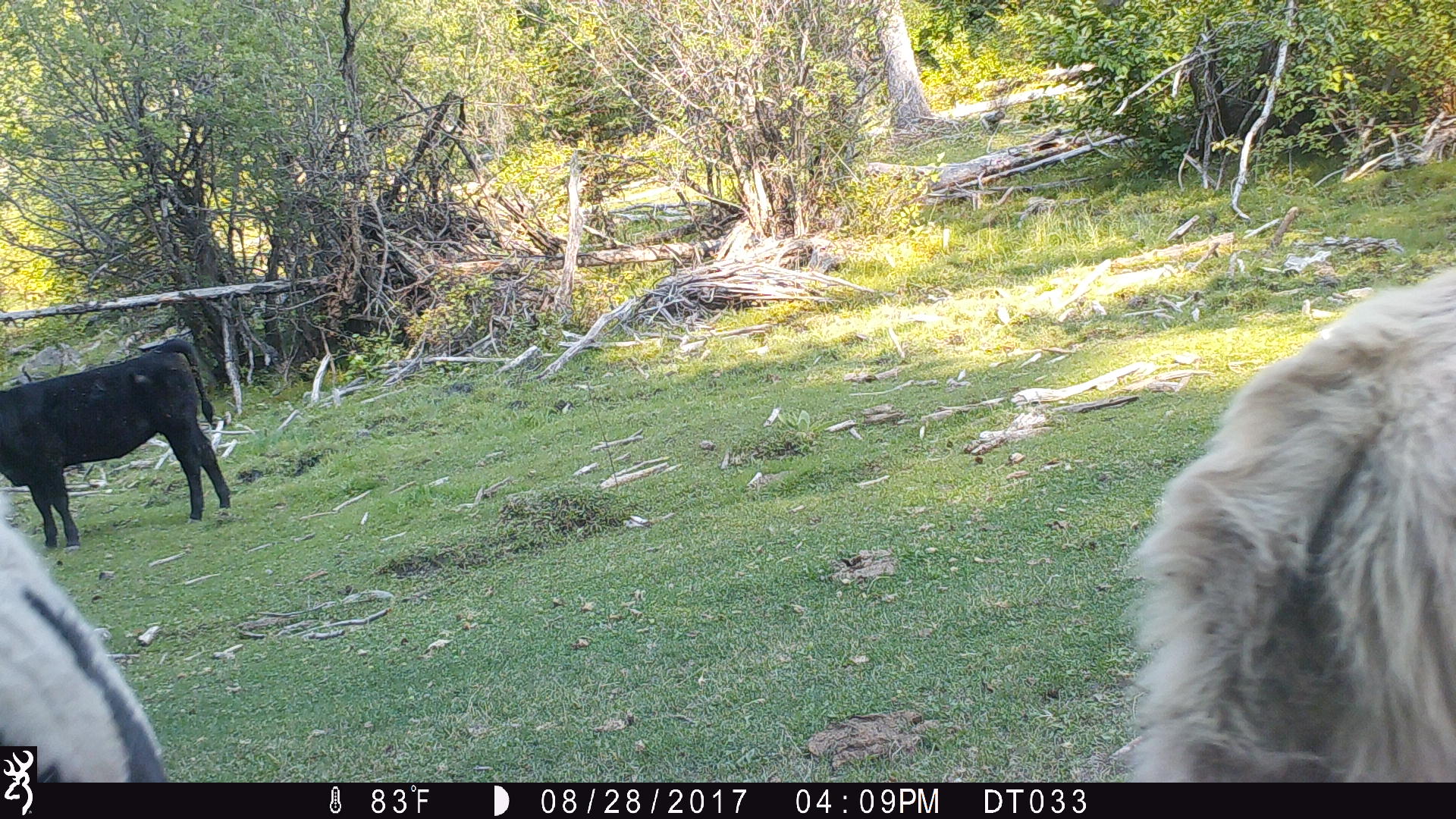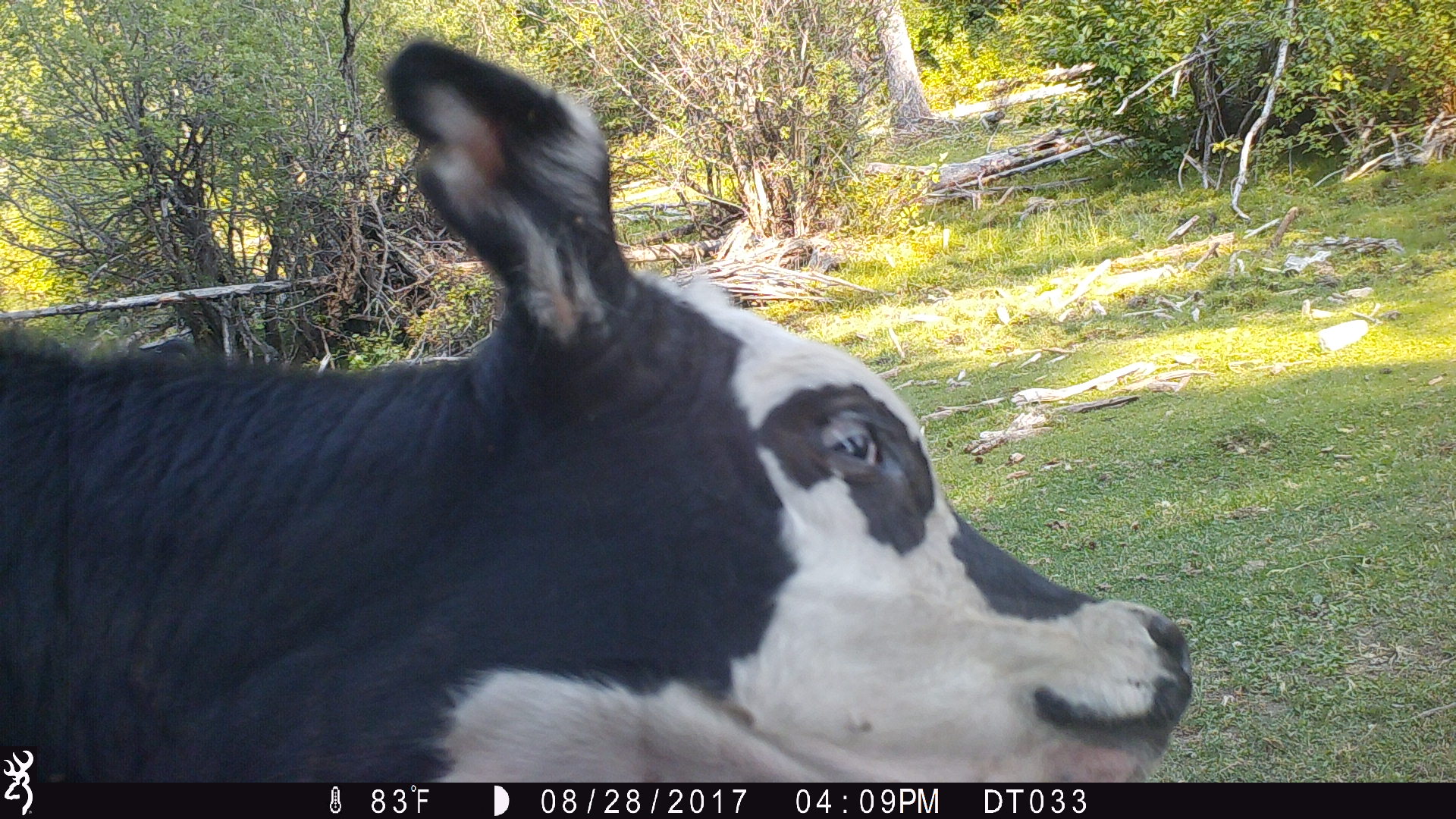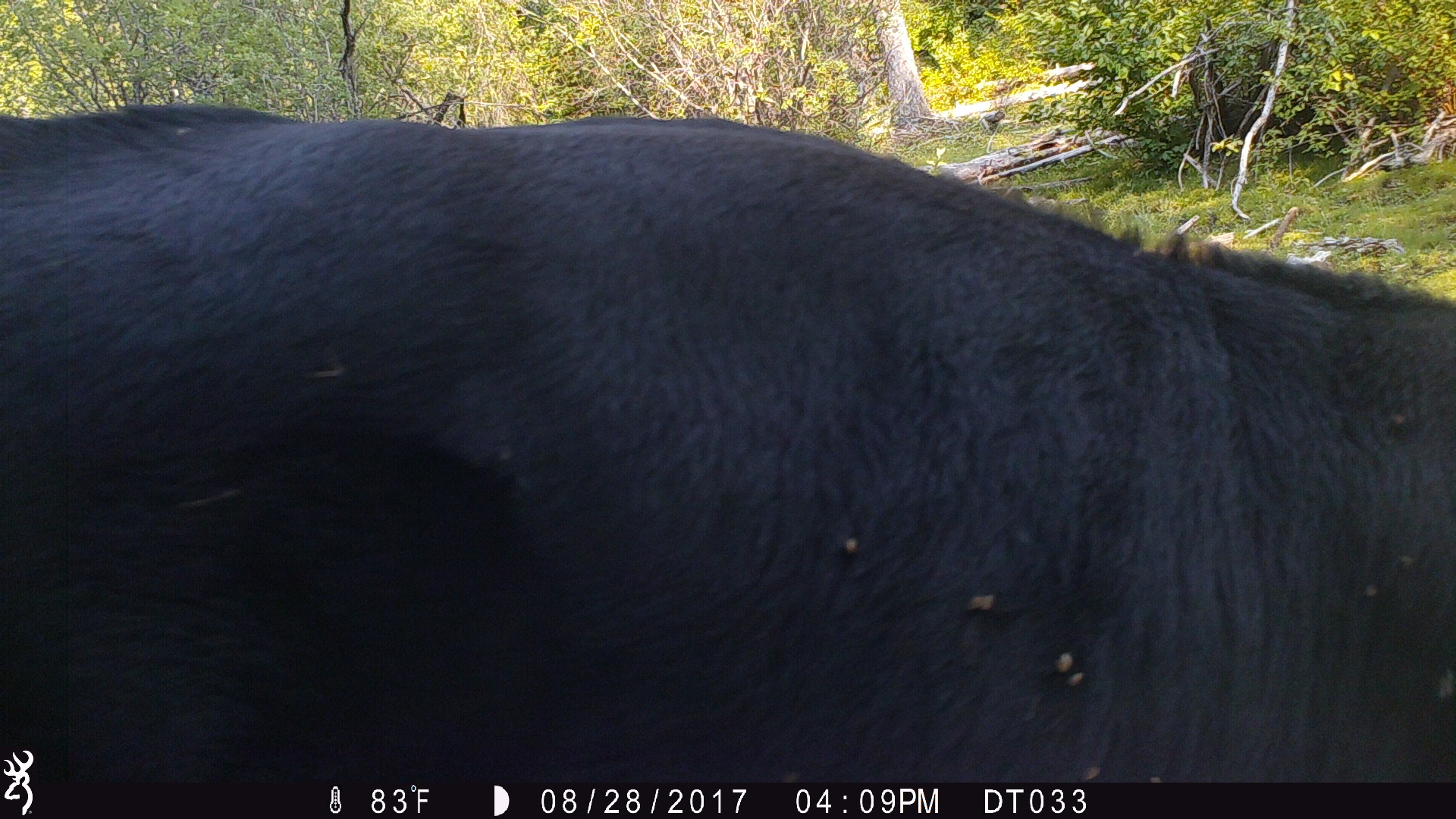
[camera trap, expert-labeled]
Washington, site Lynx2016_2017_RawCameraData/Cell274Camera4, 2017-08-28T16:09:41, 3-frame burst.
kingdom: Animalia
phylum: Chordata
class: Mammalia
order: Artiodactyla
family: Bovidae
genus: Bos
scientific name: Bos taurus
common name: domestic cattle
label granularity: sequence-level